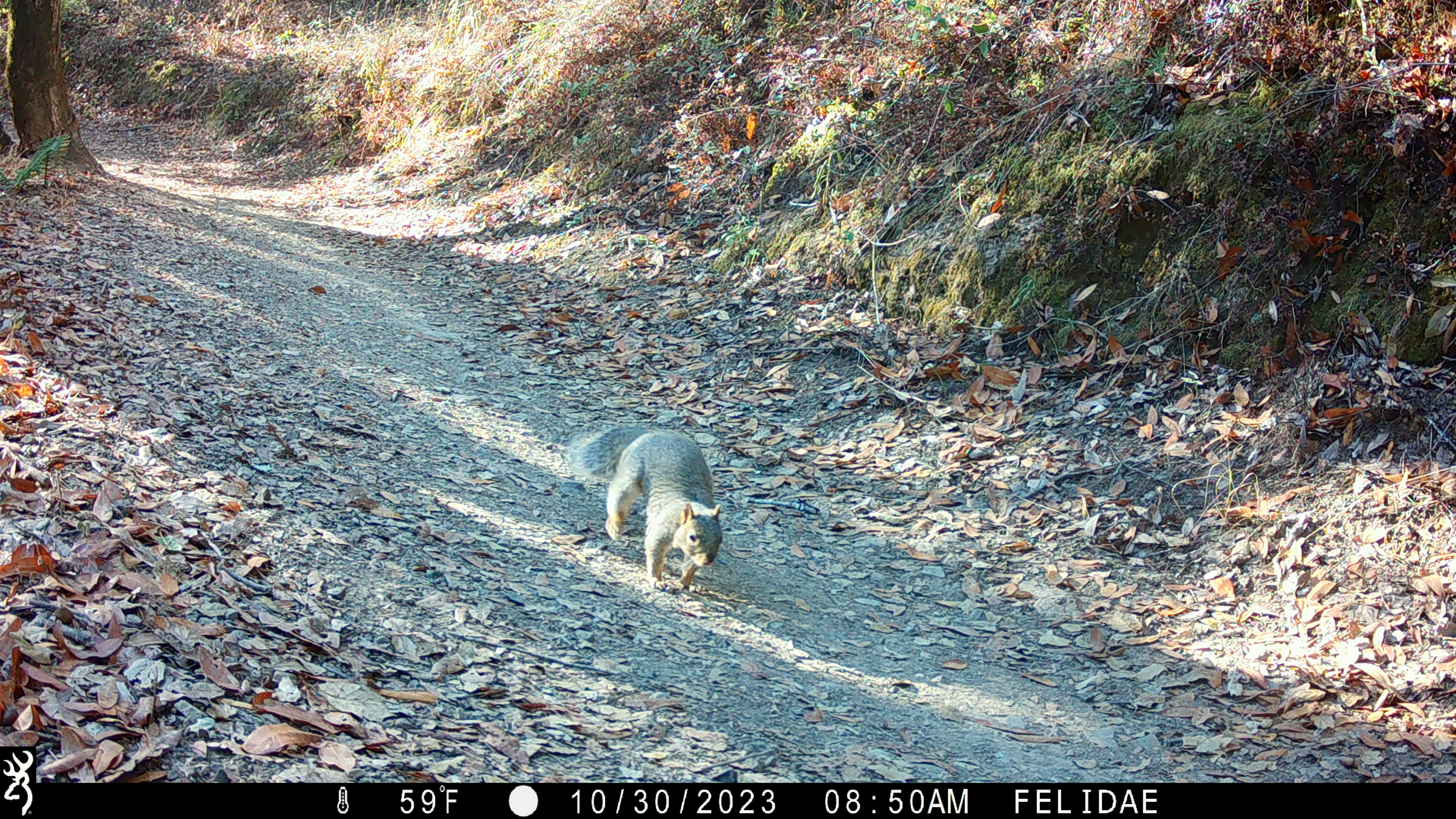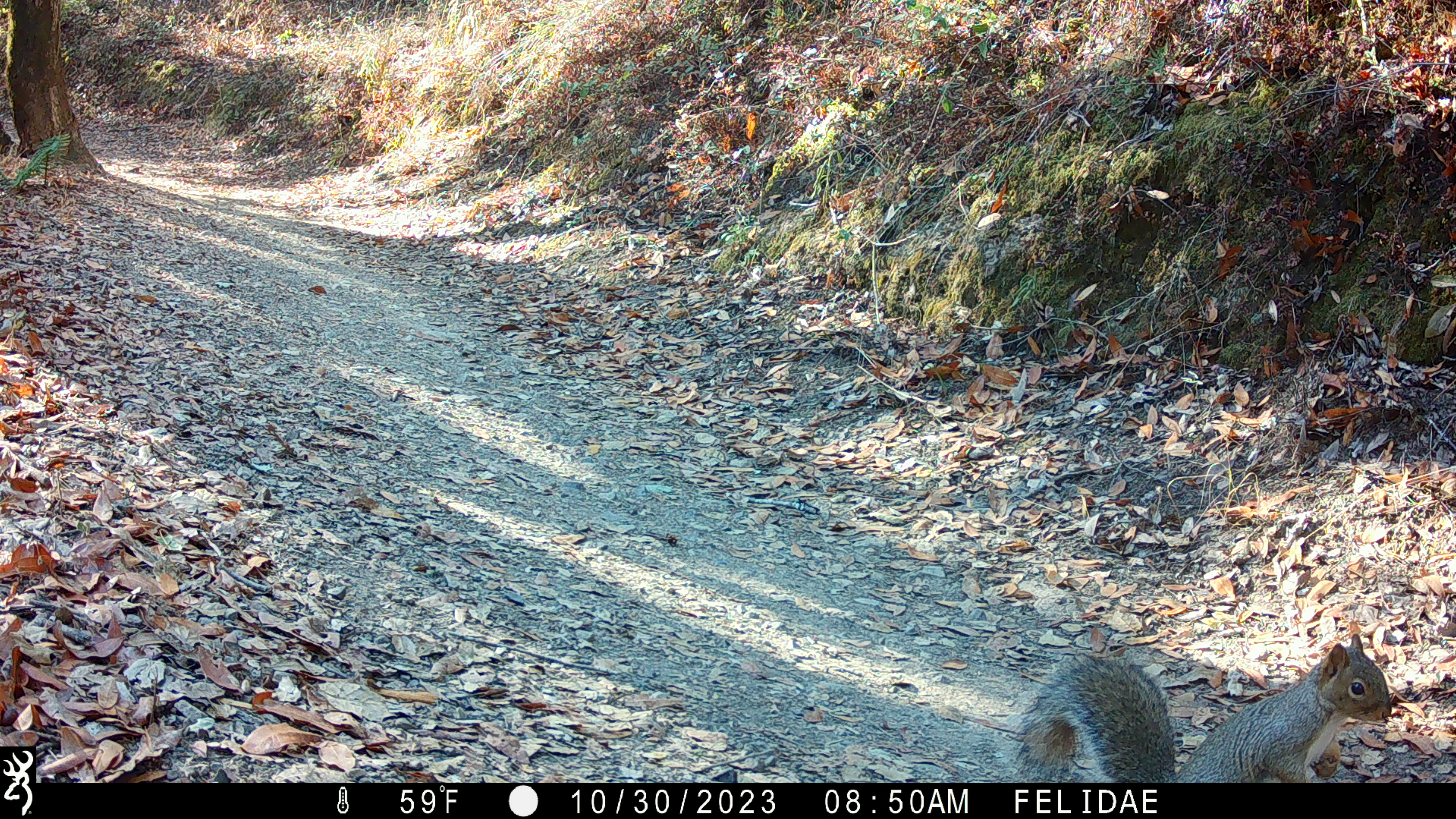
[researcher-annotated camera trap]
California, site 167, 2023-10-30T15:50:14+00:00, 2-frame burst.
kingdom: Animalia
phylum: Chordata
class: Mammalia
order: Rodentia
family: Sciuridae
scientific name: Sciuridae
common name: squirrel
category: unknown squirrel